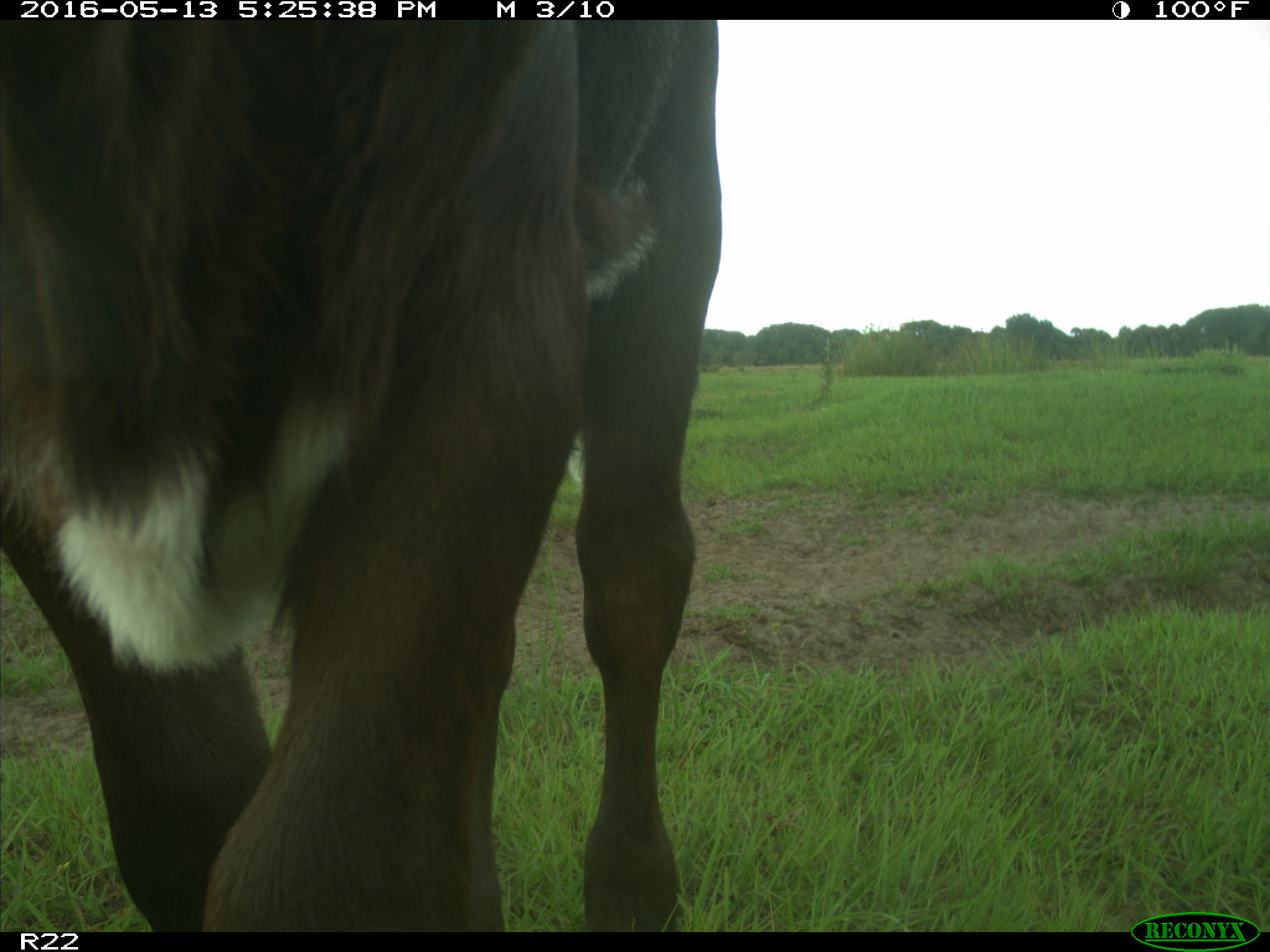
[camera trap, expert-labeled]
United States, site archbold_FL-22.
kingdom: Animalia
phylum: Chordata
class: Mammalia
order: Artiodactyla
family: Bovidae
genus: Bos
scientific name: Bos taurus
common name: domestic cow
Bos taurus (domestic cow).